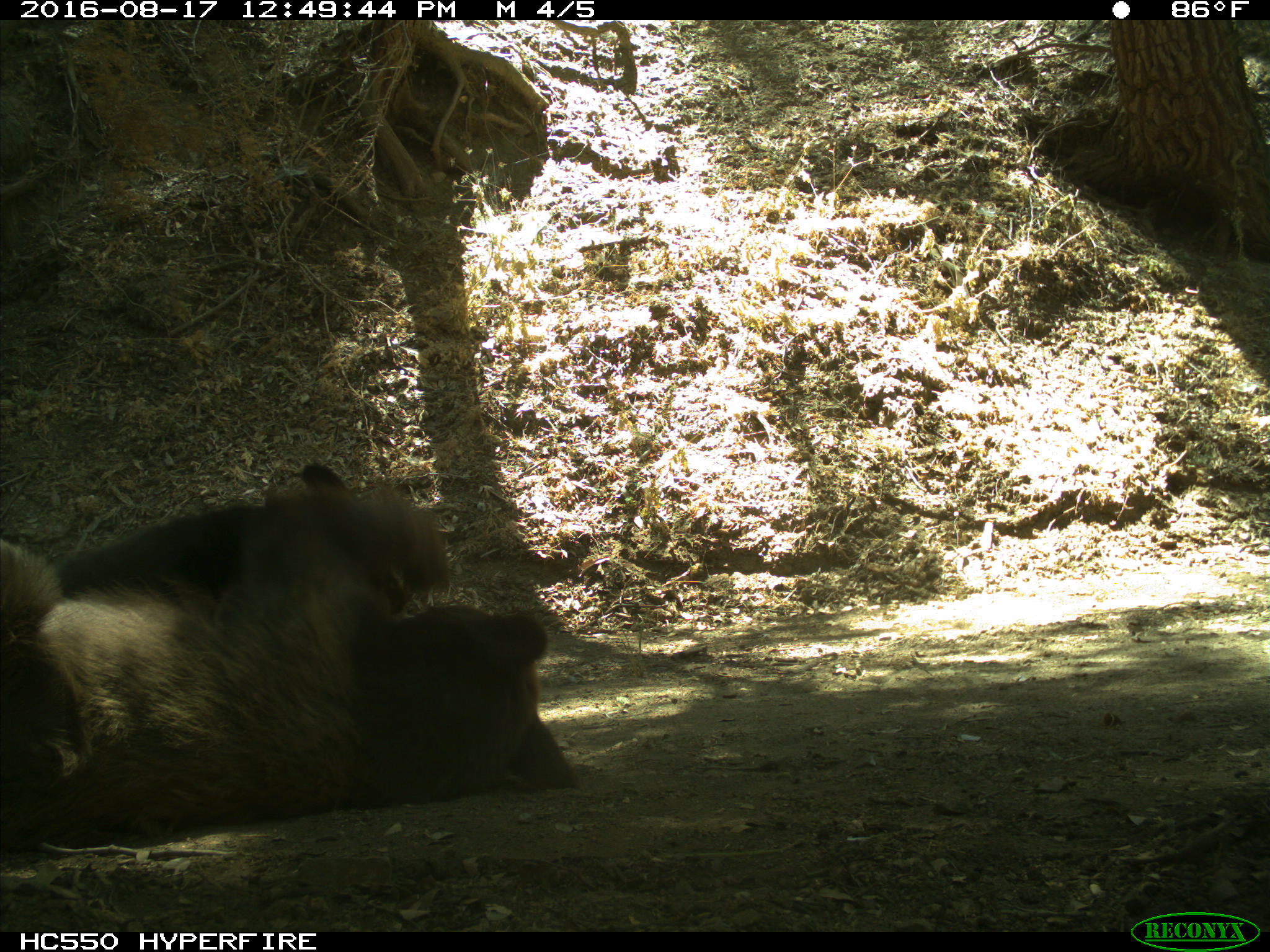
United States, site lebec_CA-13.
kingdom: Animalia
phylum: Chordata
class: Mammalia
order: Carnivora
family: Ursidae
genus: Ursus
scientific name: Ursus americanus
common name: american black bear